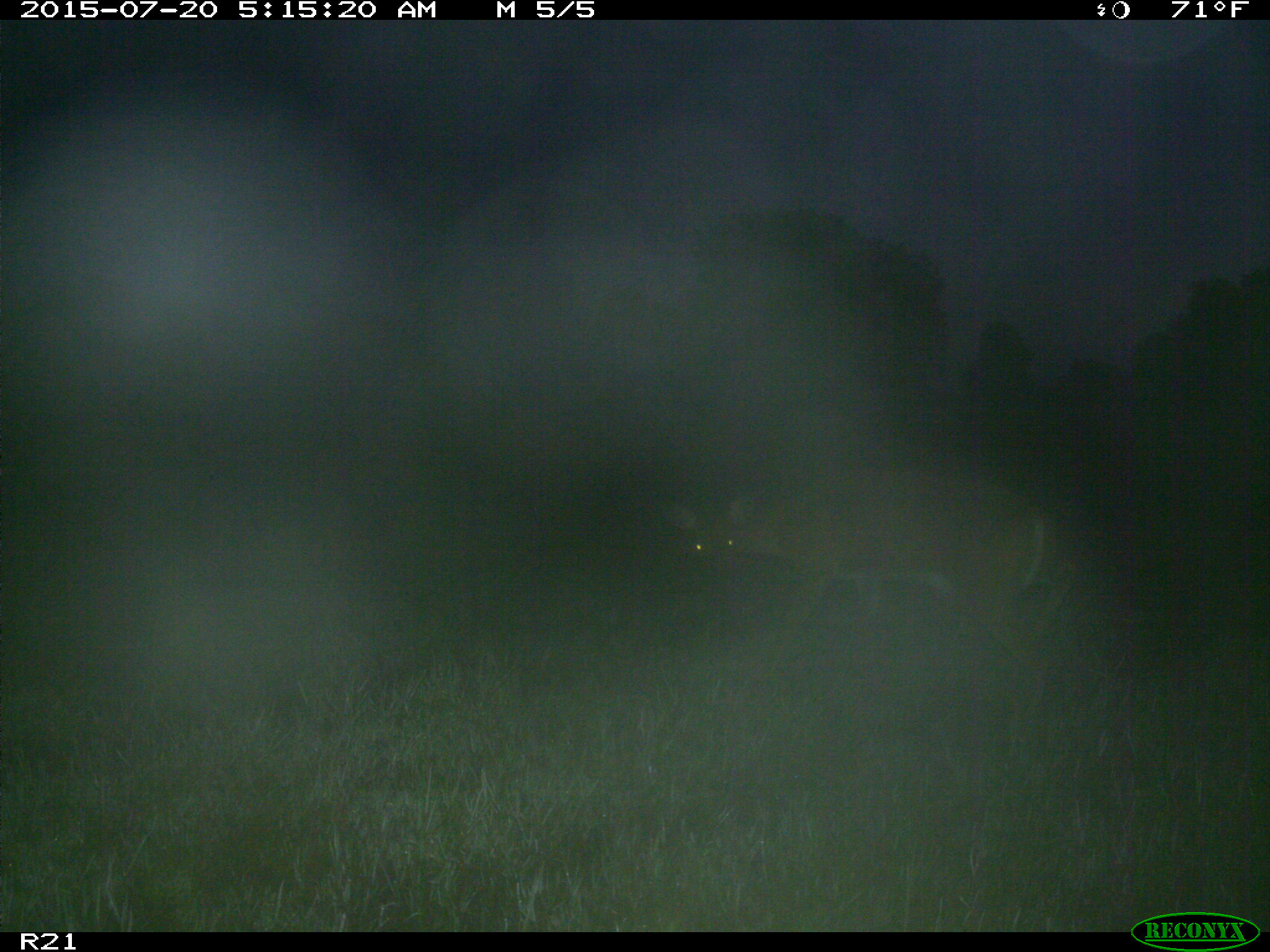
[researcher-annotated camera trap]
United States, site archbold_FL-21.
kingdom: Animalia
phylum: Chordata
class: Mammalia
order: Artiodactyla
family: Cervidae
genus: Odocoileus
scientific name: Odocoileus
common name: deer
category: unidentified deer